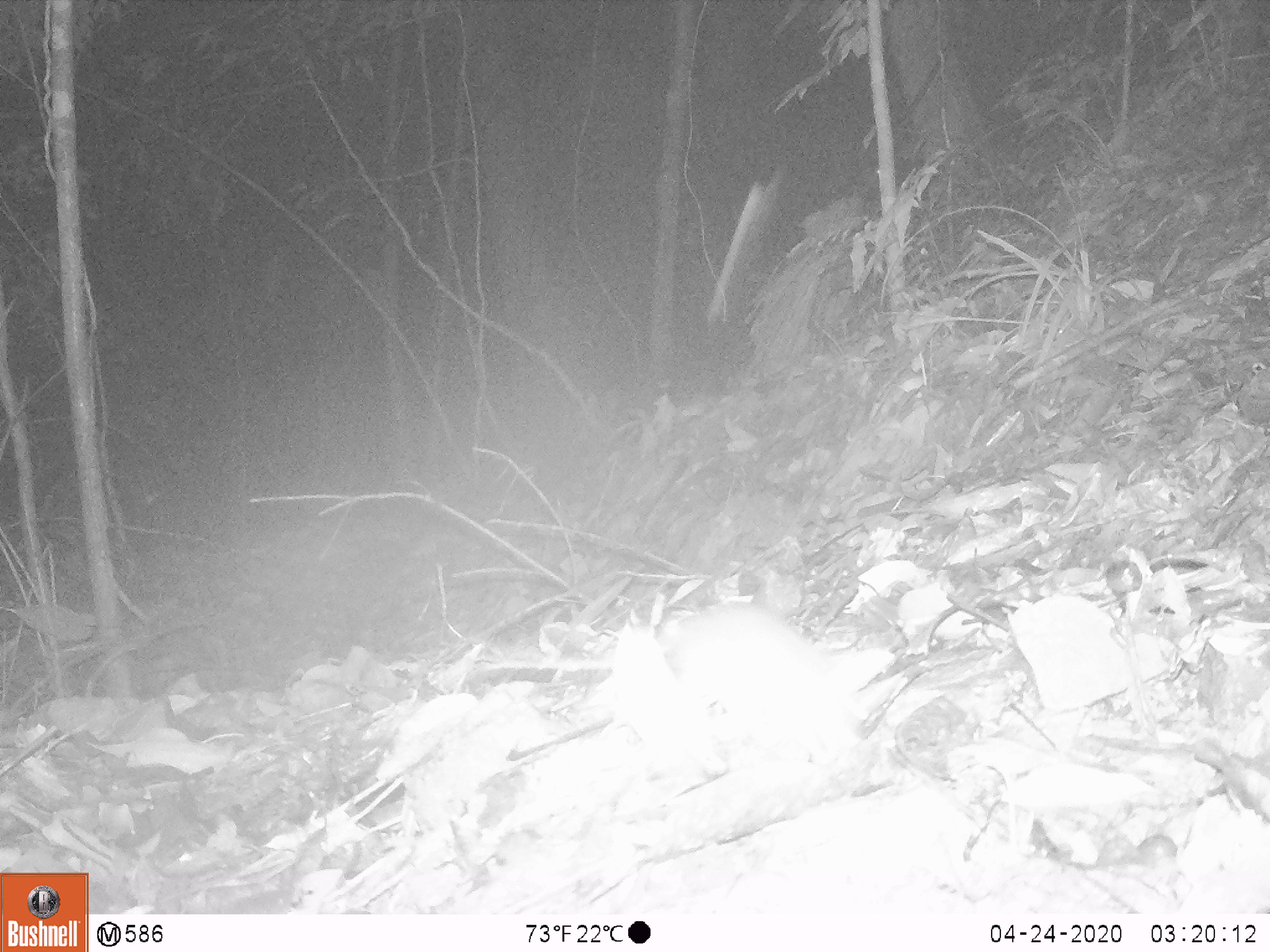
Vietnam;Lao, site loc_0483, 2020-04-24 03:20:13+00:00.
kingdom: Animalia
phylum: Chordata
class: Mammalia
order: Rodentia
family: Muridae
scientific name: Muridae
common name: old-world mice and rats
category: unidentified murid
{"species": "unidentified murid (old-world mice and rats) (Muridae)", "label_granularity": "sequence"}